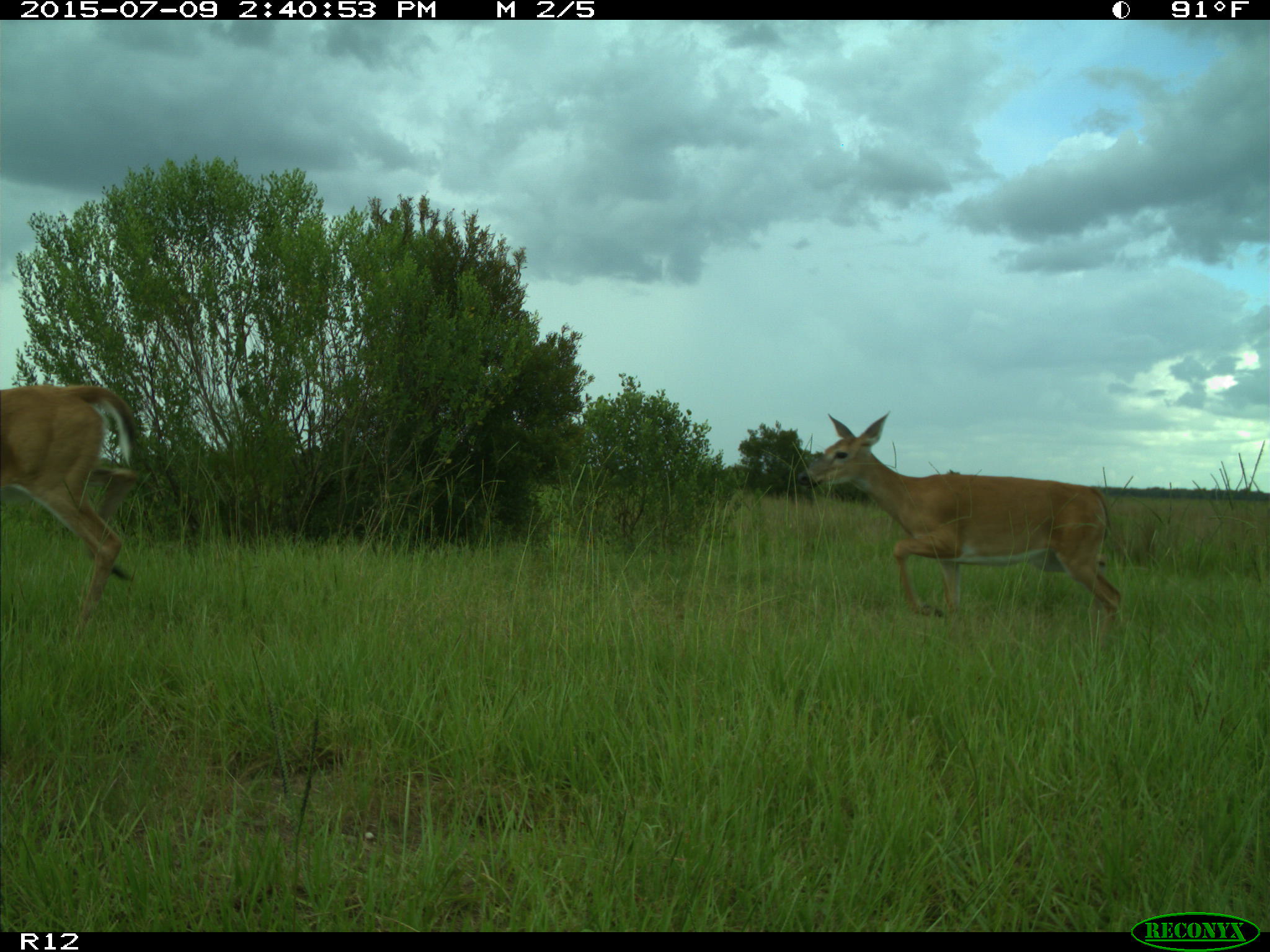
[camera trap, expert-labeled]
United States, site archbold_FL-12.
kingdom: Animalia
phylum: Chordata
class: Mammalia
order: Artiodactyla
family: Cervidae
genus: Odocoileus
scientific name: Odocoileus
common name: deer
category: unidentified deer